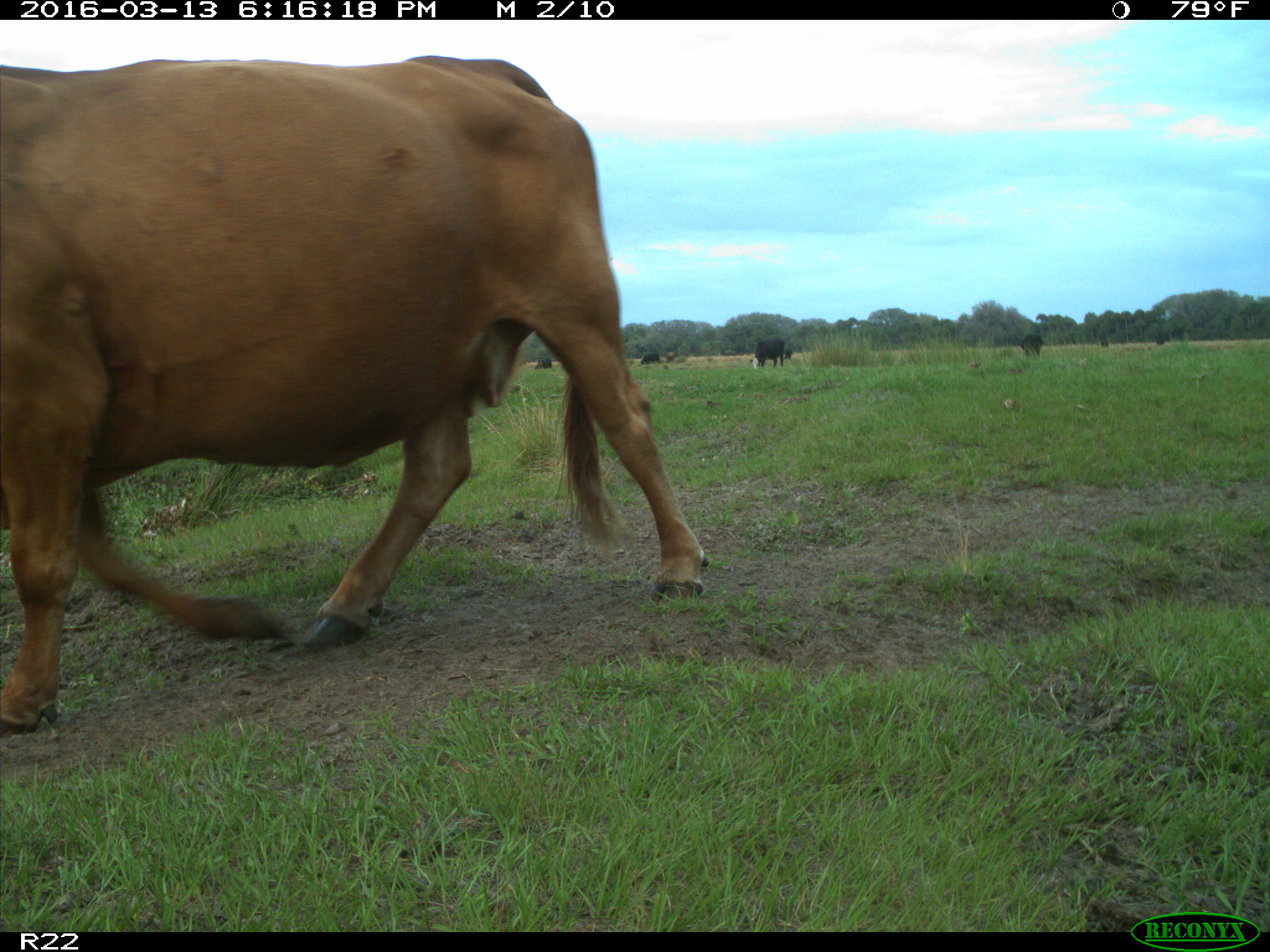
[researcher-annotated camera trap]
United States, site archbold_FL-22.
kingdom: Animalia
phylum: Chordata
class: Mammalia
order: Artiodactyla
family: Bovidae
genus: Bos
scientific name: Bos taurus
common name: domestic cow